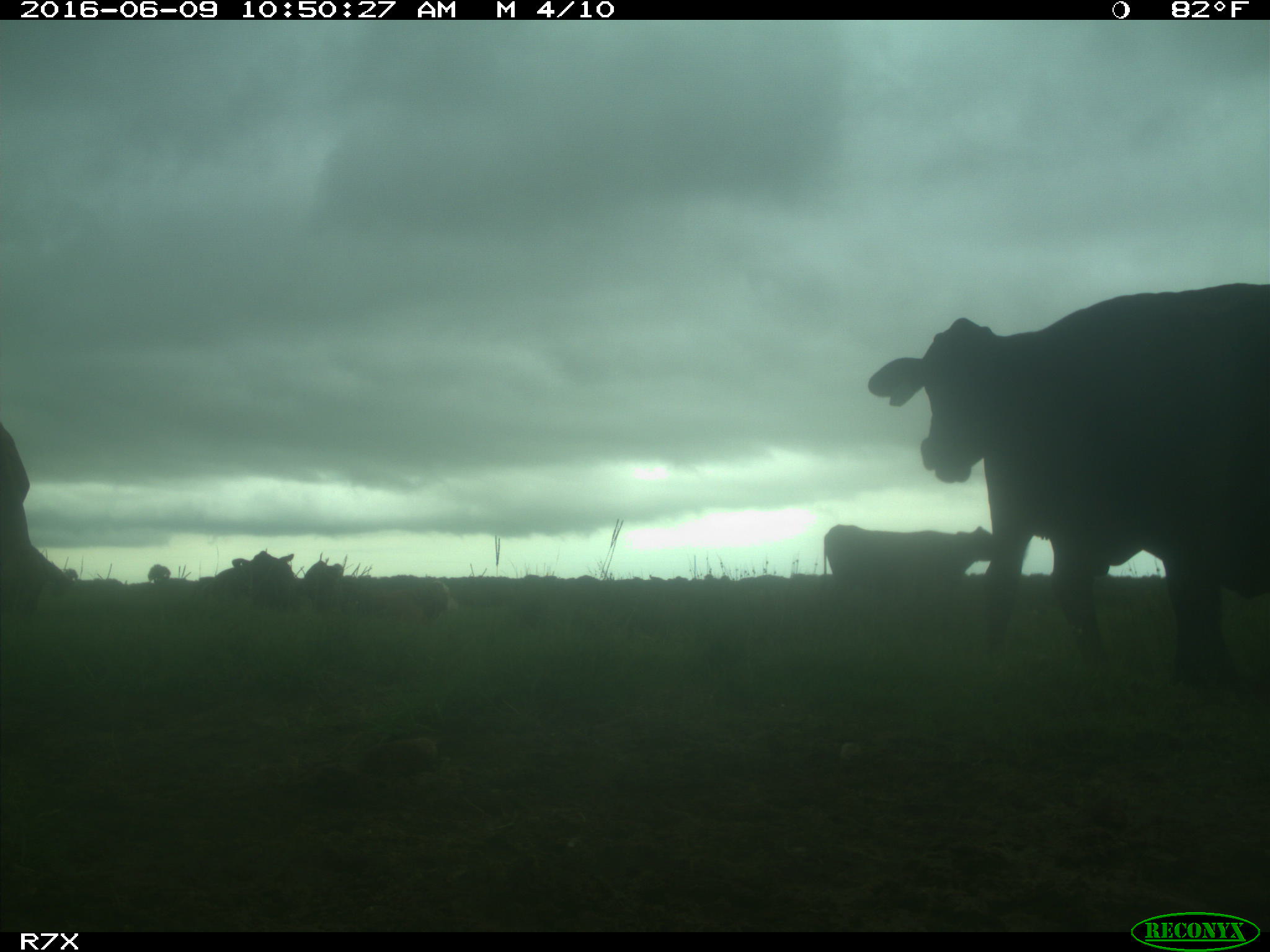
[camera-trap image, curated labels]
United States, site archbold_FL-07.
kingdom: Animalia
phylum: Chordata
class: Mammalia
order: Artiodactyla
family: Bovidae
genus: Bos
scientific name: Bos taurus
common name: domestic cow